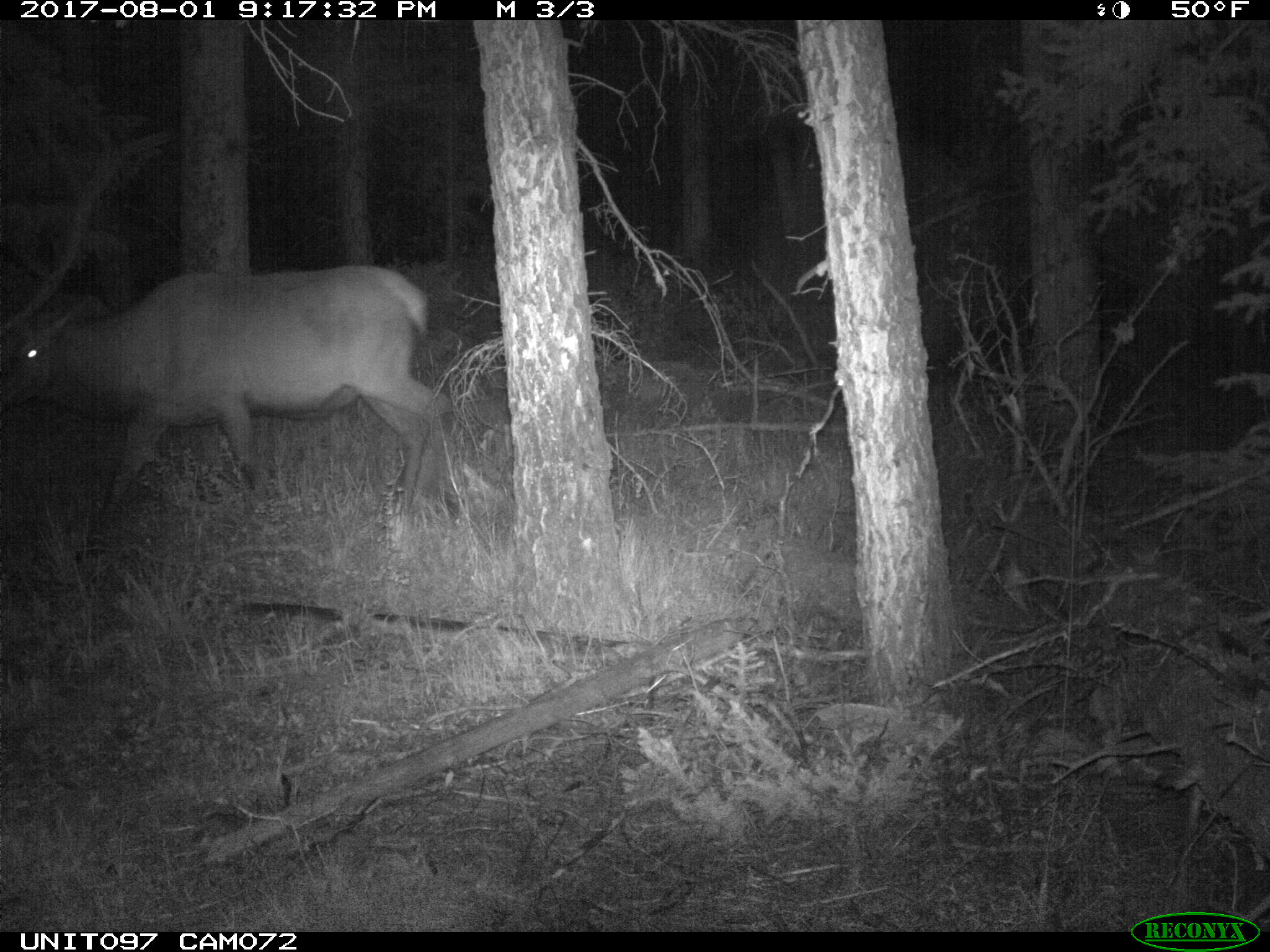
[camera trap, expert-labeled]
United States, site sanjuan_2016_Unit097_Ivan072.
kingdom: Animalia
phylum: Chordata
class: Mammalia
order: Artiodactyla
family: Cervidae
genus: Cervus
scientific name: Cervus elaphus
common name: red deer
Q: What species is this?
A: Cervus elaphus (red deer).